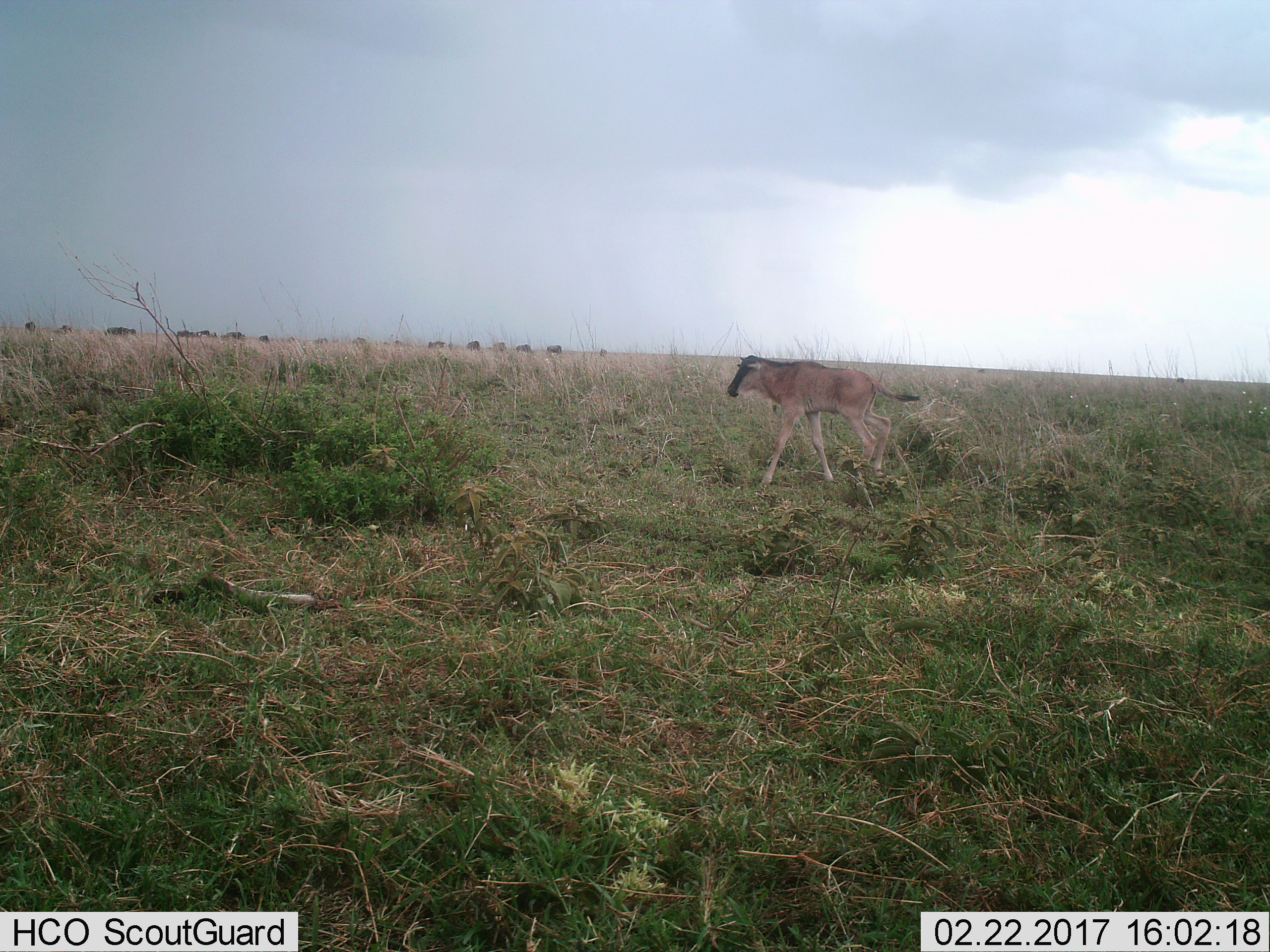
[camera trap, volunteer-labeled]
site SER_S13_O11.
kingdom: Animalia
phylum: Chordata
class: Mammalia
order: Artiodactyla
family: Bovidae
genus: Connochaetes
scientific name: Connochaetes taurinus taurinus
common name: blue wildebeest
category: wildebeestblue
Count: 11-50.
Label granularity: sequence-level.